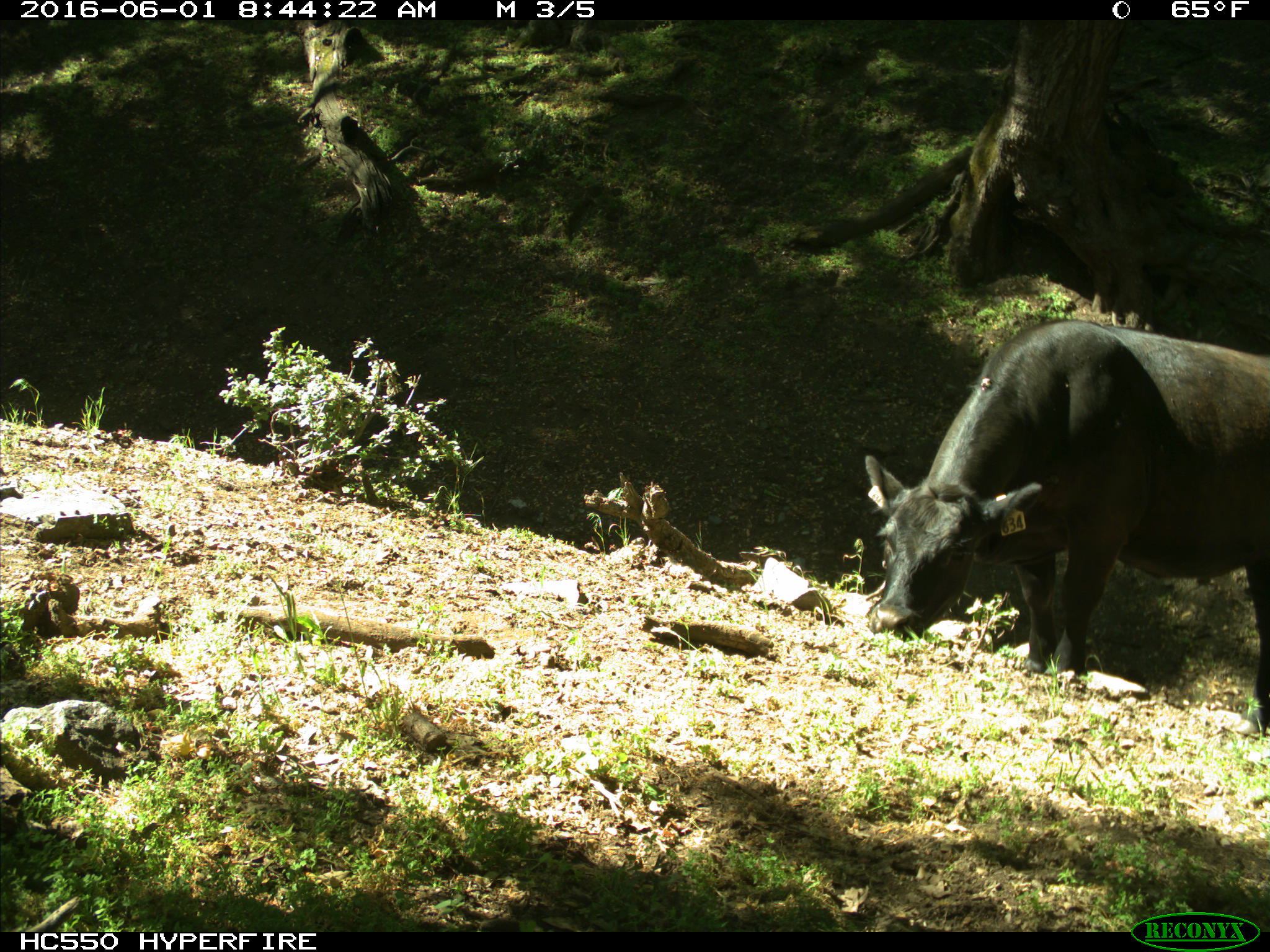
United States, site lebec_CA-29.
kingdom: Animalia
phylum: Chordata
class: Mammalia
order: Artiodactyla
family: Bovidae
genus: Bos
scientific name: Bos taurus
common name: domestic cow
Bos taurus (domestic cow).